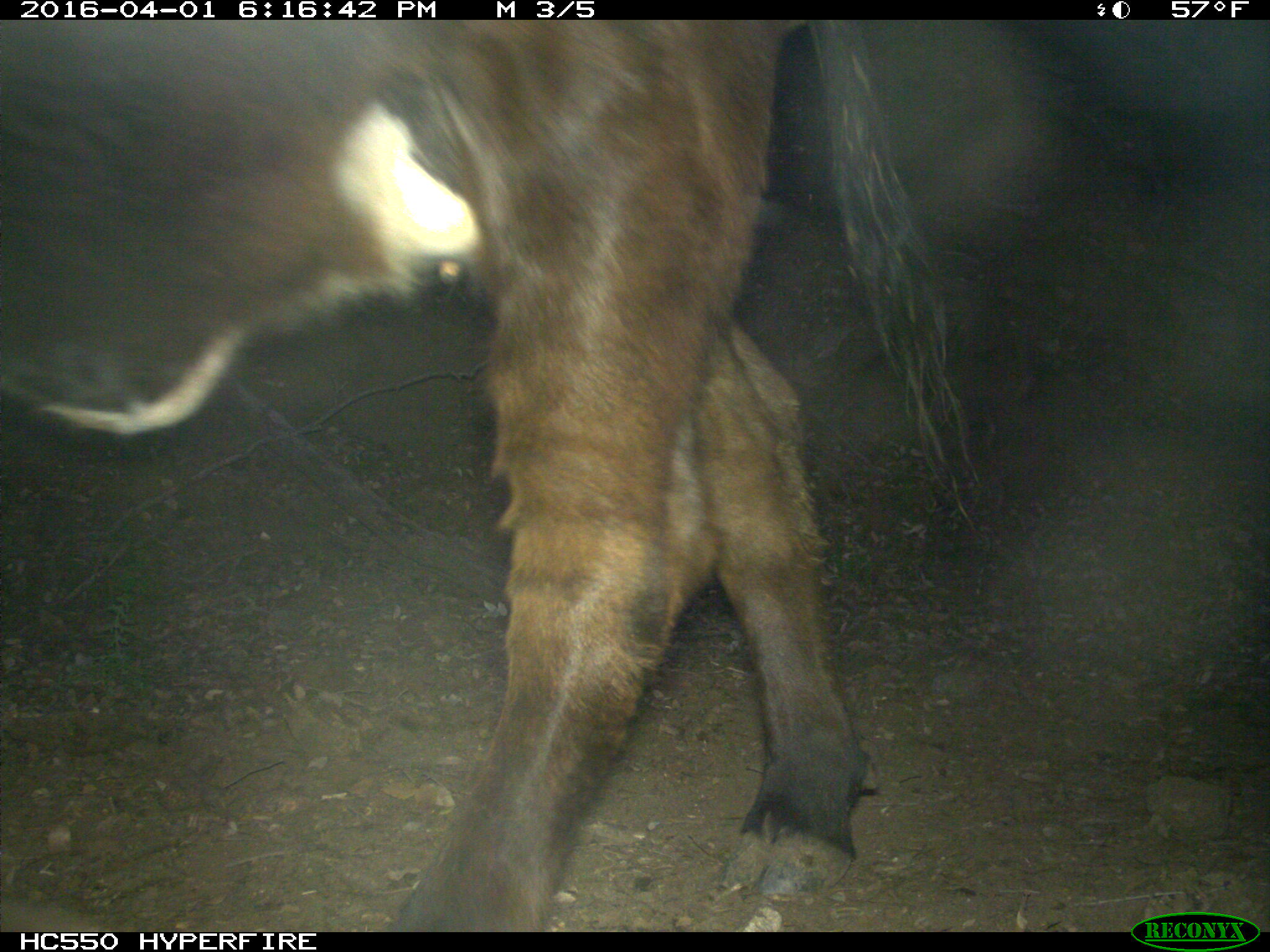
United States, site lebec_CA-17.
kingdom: Animalia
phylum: Chordata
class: Mammalia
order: Artiodactyla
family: Bovidae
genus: Bos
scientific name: Bos taurus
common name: domestic cow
Bos taurus (domestic cow).